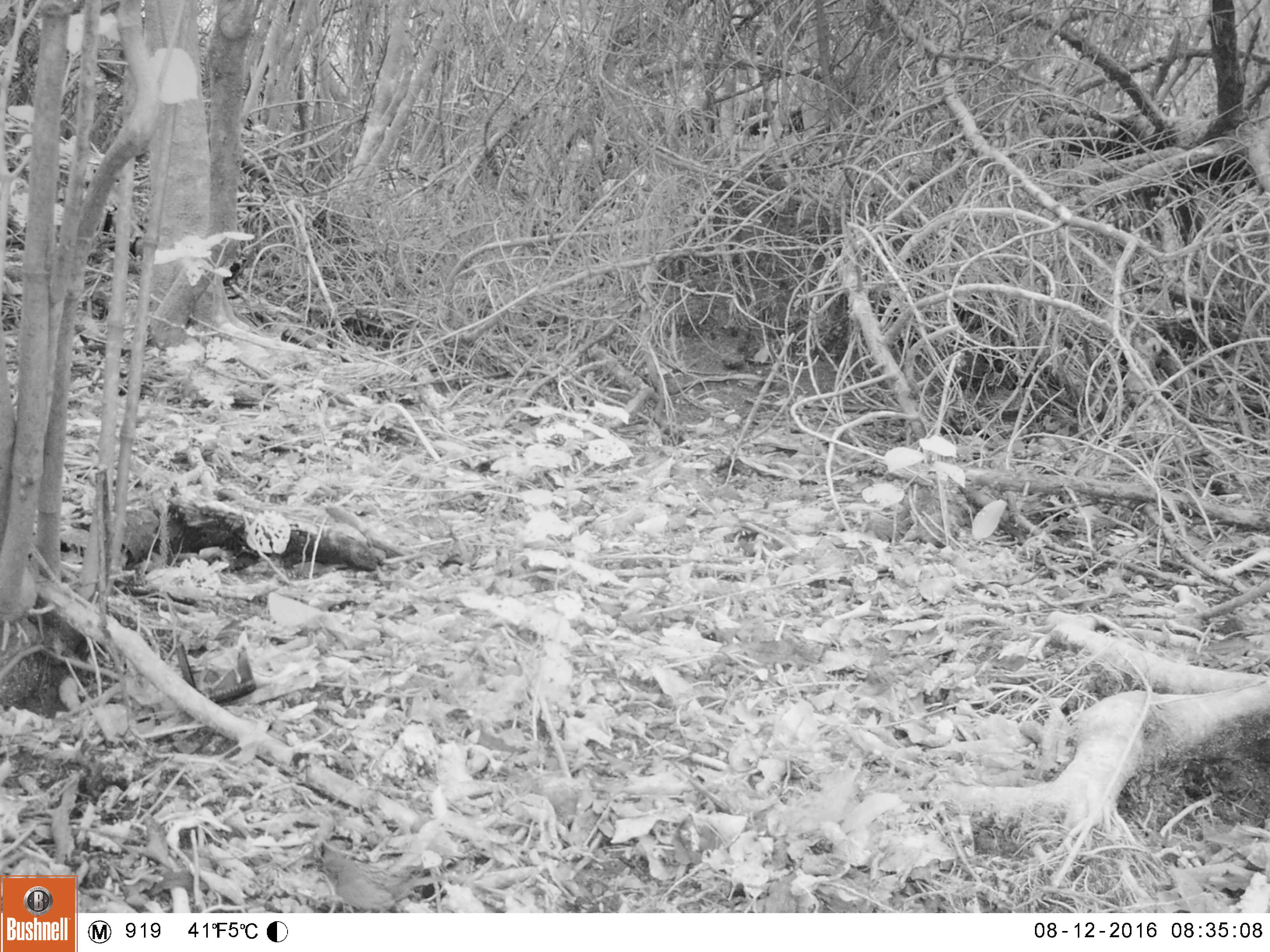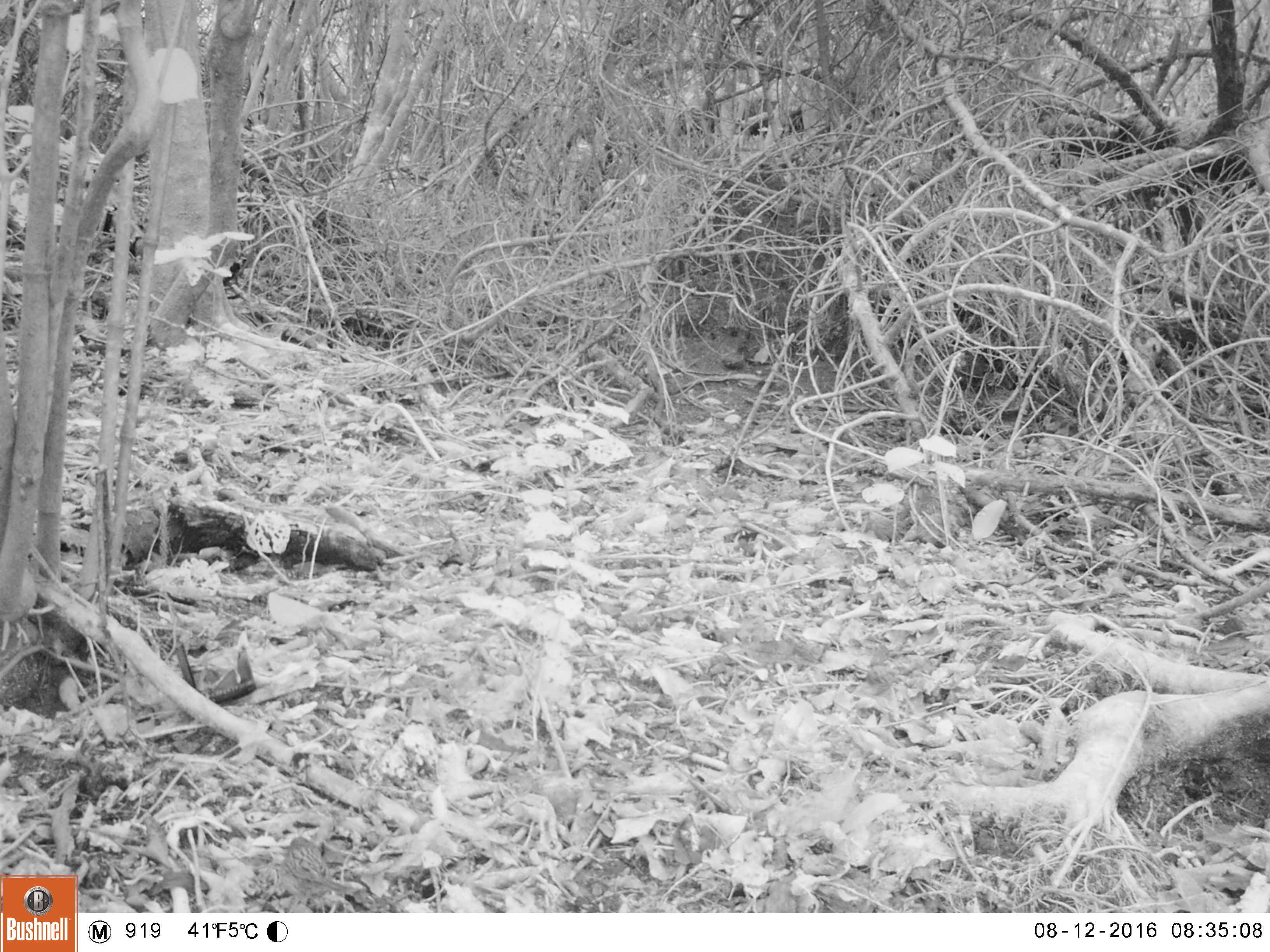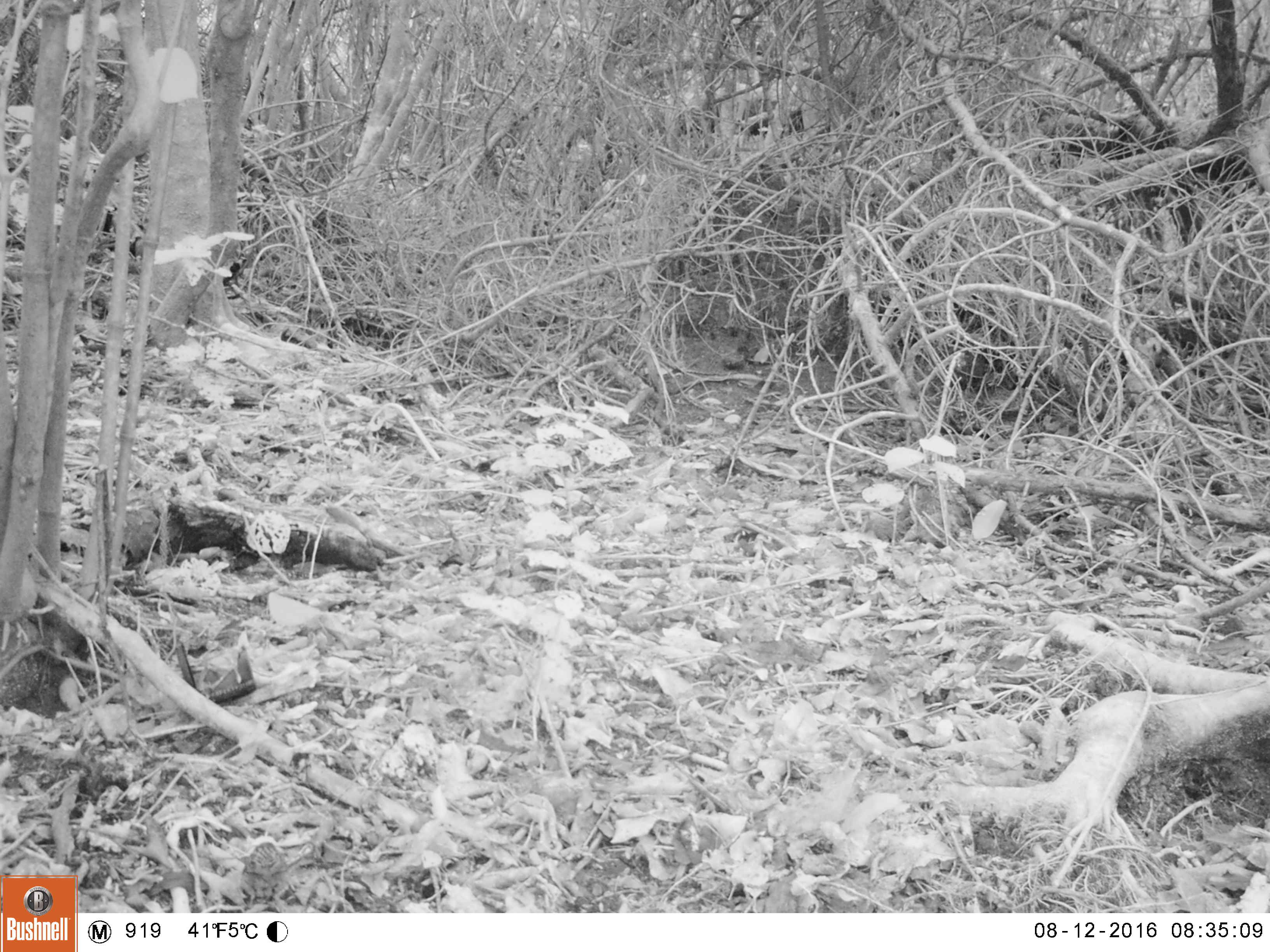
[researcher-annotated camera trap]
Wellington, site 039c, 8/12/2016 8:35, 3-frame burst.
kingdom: Animalia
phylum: Chordata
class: Aves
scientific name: Aves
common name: bird